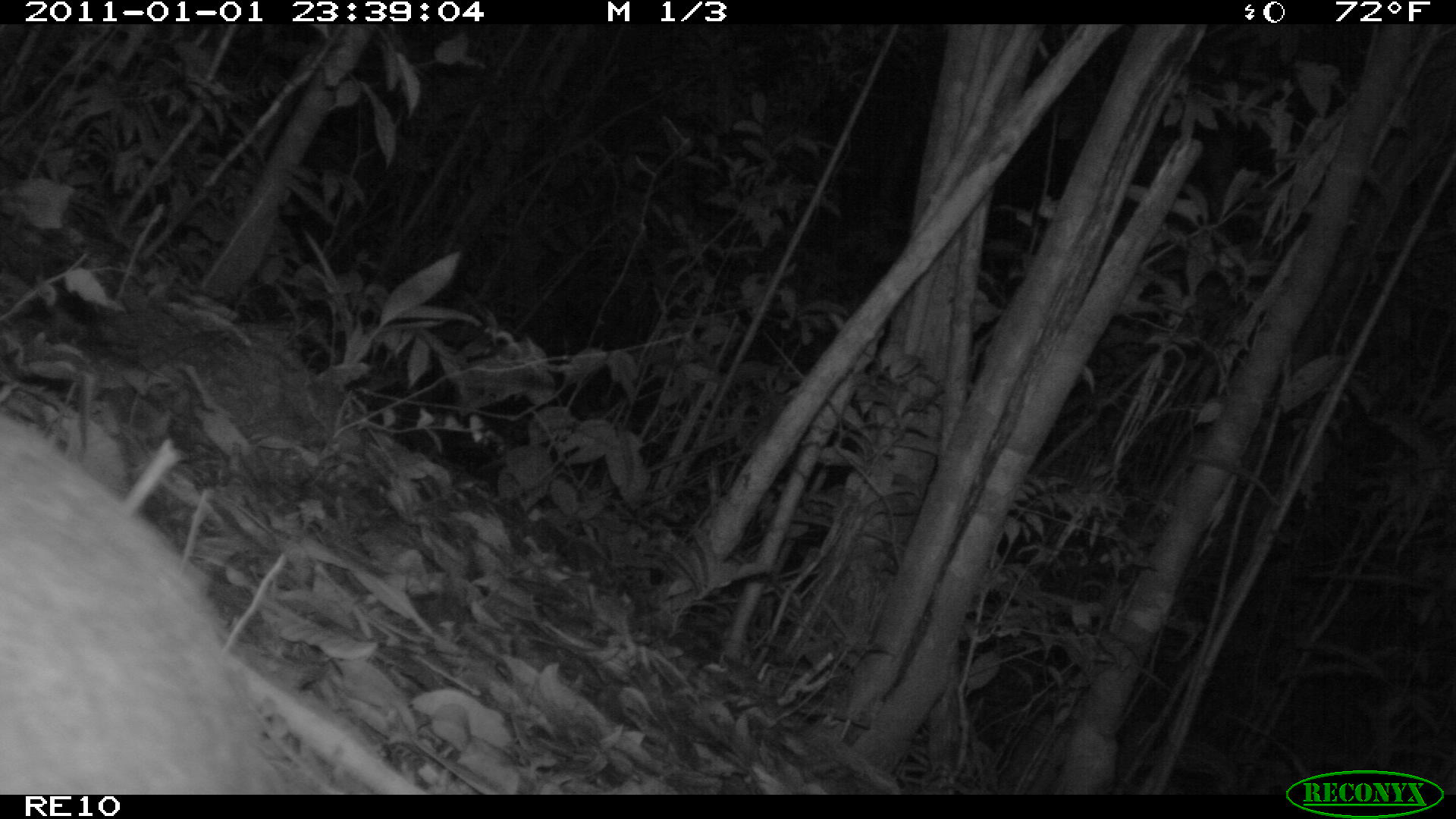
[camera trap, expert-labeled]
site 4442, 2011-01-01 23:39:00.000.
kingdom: Animalia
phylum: Chordata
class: Mammalia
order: Carnivora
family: Eupleridae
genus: Cryptoprocta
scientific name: Cryptoprocta ferox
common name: fossa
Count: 1.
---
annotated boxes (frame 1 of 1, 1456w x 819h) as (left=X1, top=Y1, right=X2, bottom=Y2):
cryptoprocta ferox: (left=0, top=415, right=280, bottom=791)